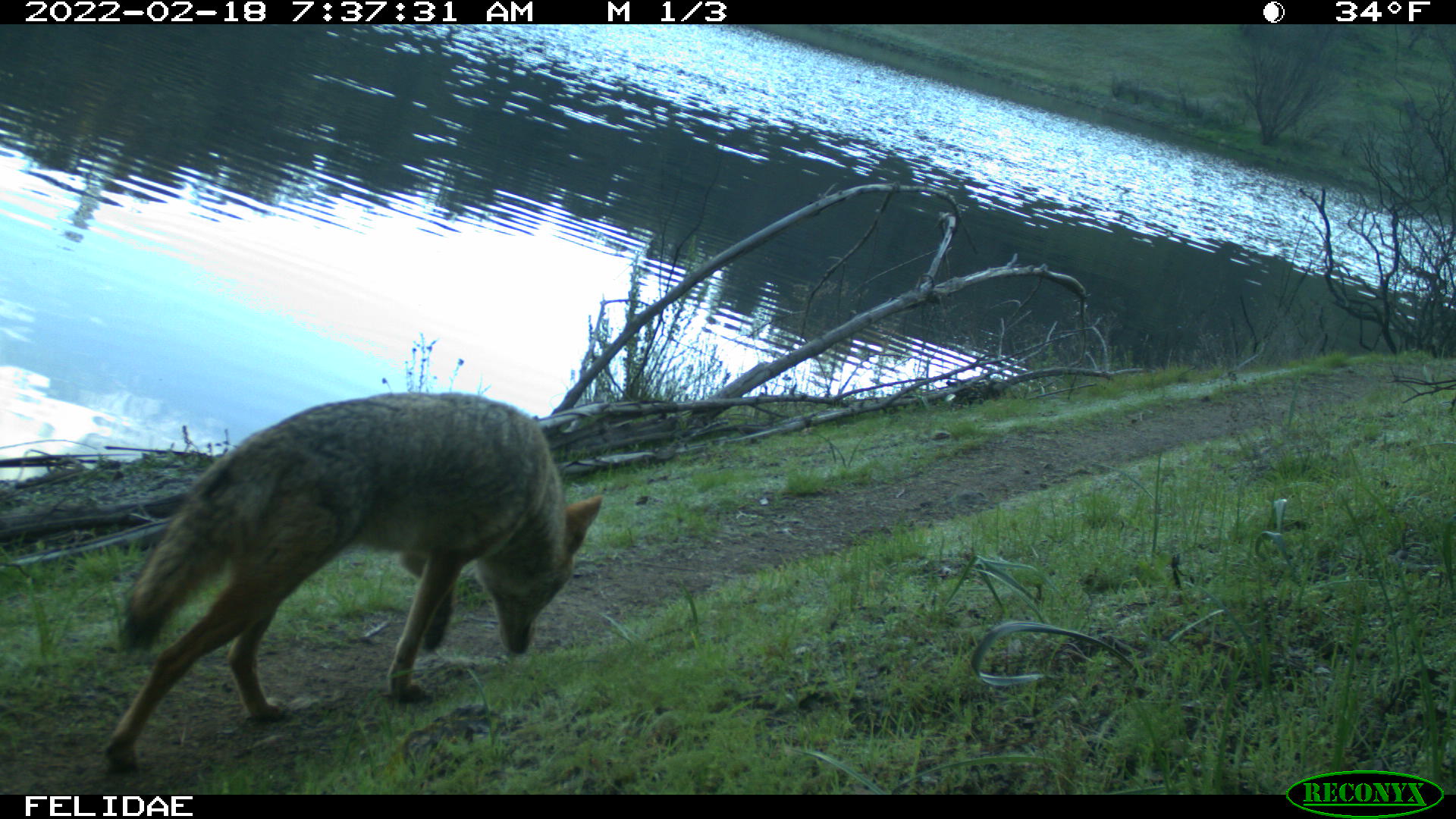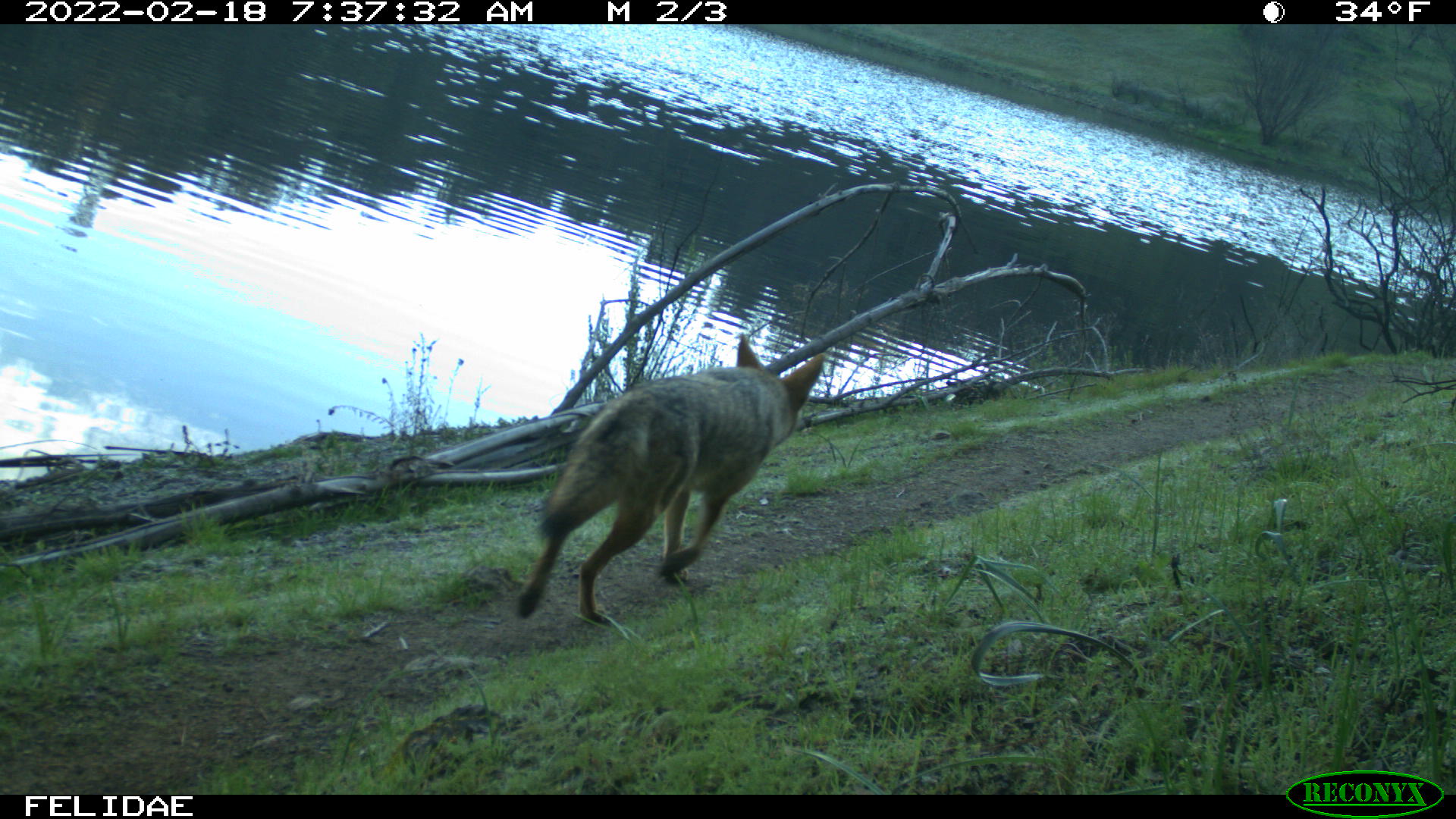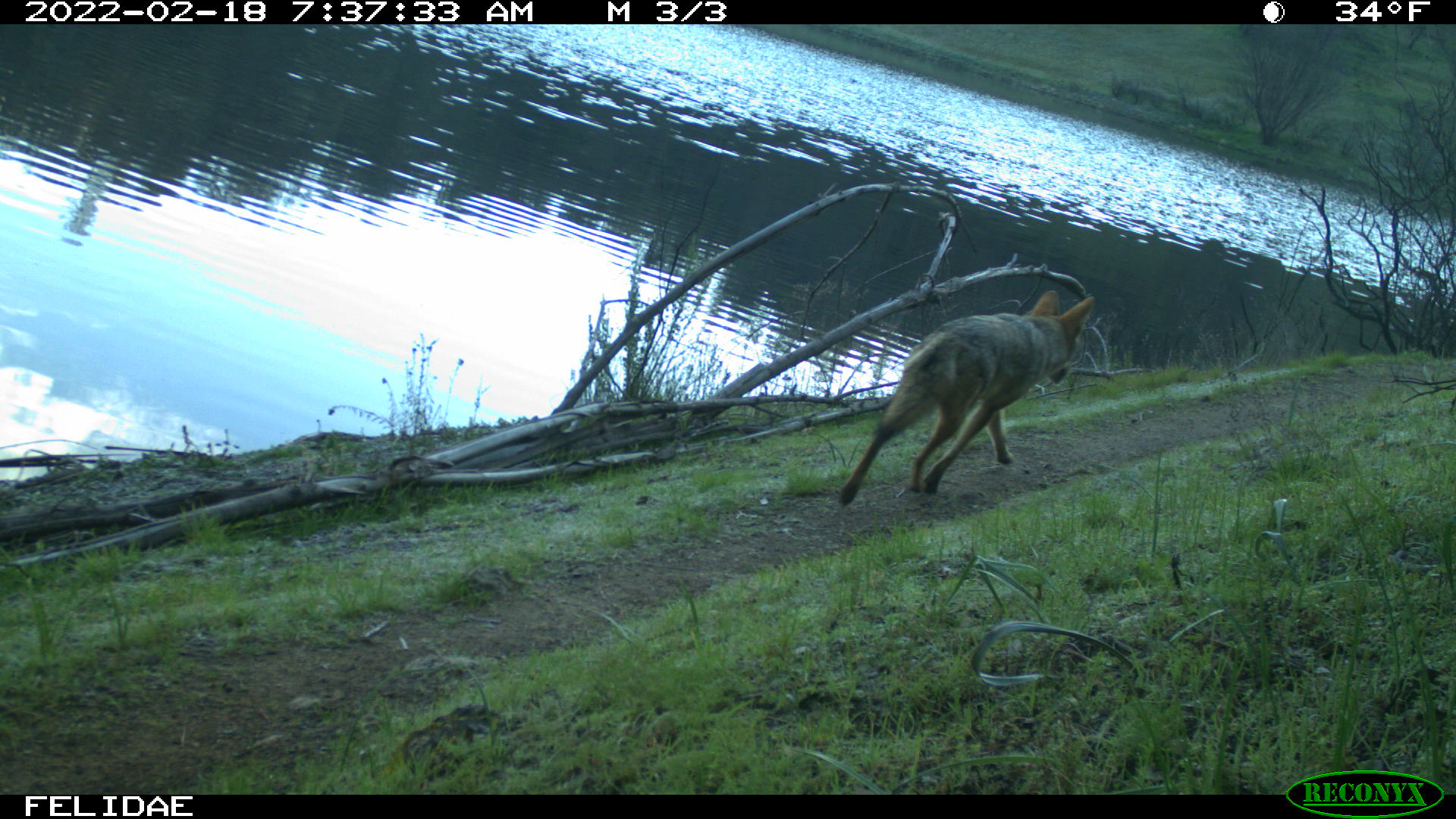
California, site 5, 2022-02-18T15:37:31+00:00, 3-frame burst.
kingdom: Animalia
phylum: Chordata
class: Mammalia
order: Carnivora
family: Canidae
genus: Canis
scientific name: Canis latrans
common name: coyote